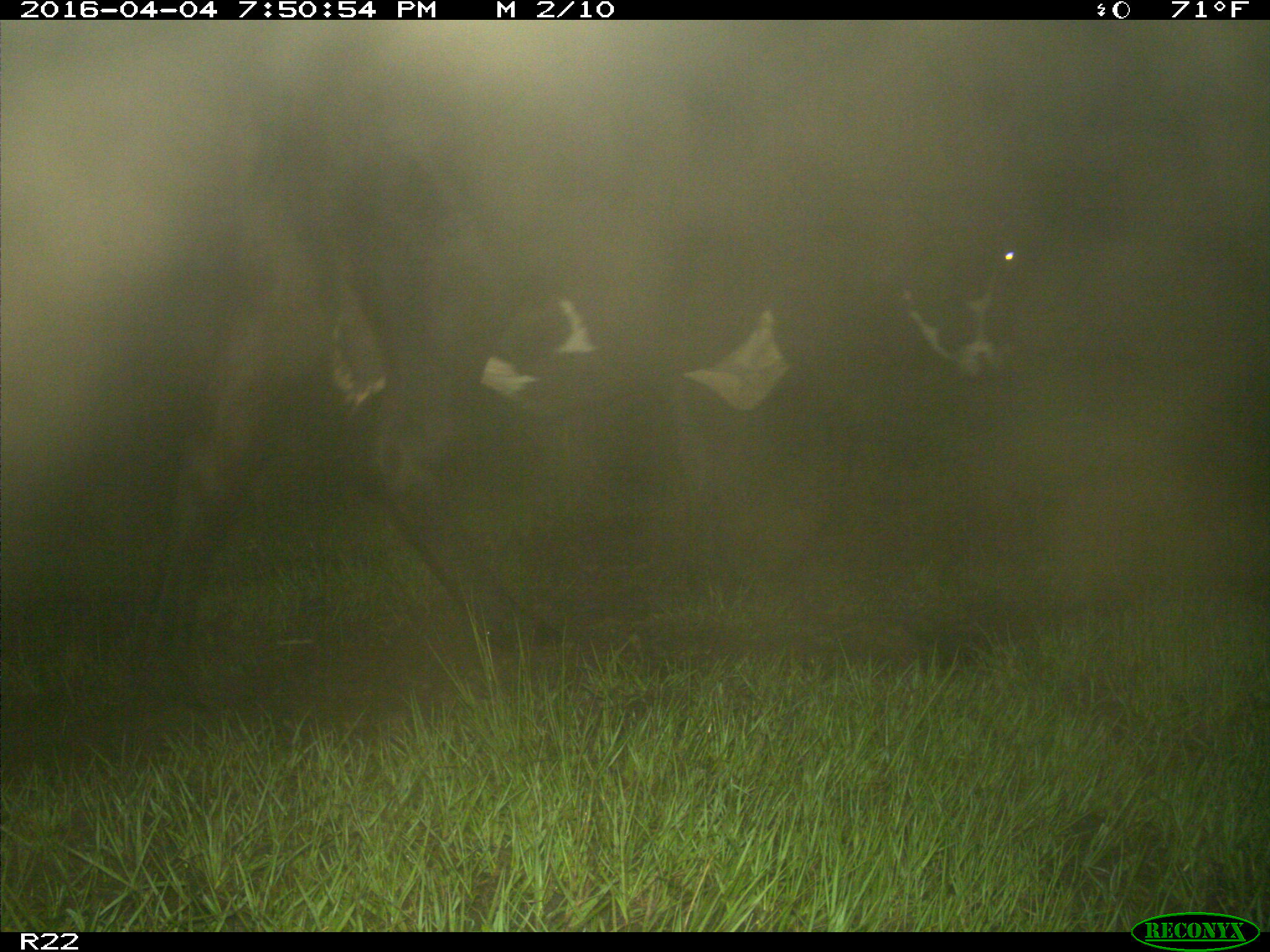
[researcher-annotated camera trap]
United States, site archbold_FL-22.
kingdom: Animalia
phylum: Chordata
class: Mammalia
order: Artiodactyla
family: Bovidae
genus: Bos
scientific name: Bos taurus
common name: domestic cow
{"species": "Bos taurus (domestic cow)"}